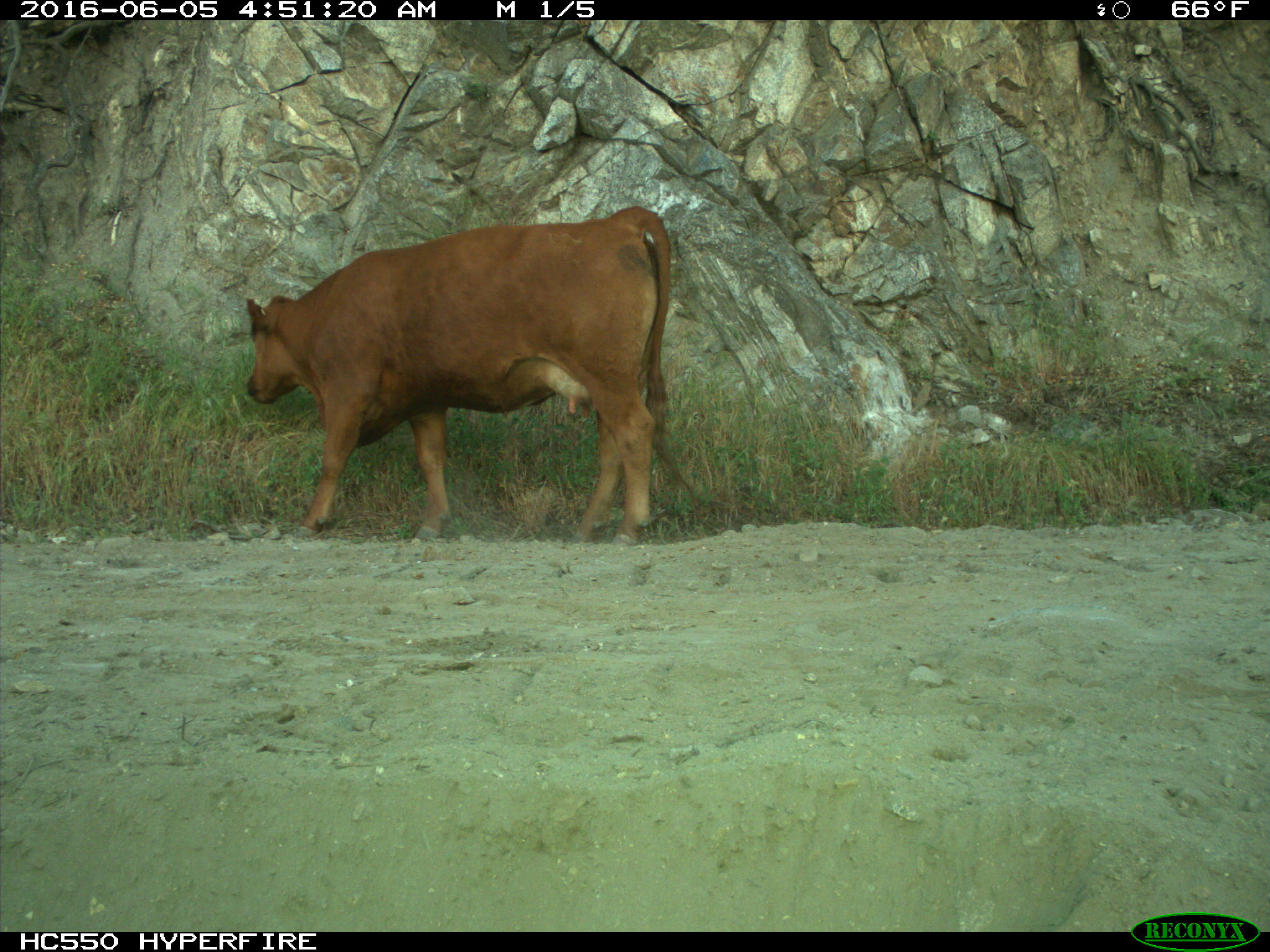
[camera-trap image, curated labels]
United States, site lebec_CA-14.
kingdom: Animalia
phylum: Chordata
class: Mammalia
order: Artiodactyla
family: Bovidae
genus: Bos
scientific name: Bos taurus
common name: domestic cow